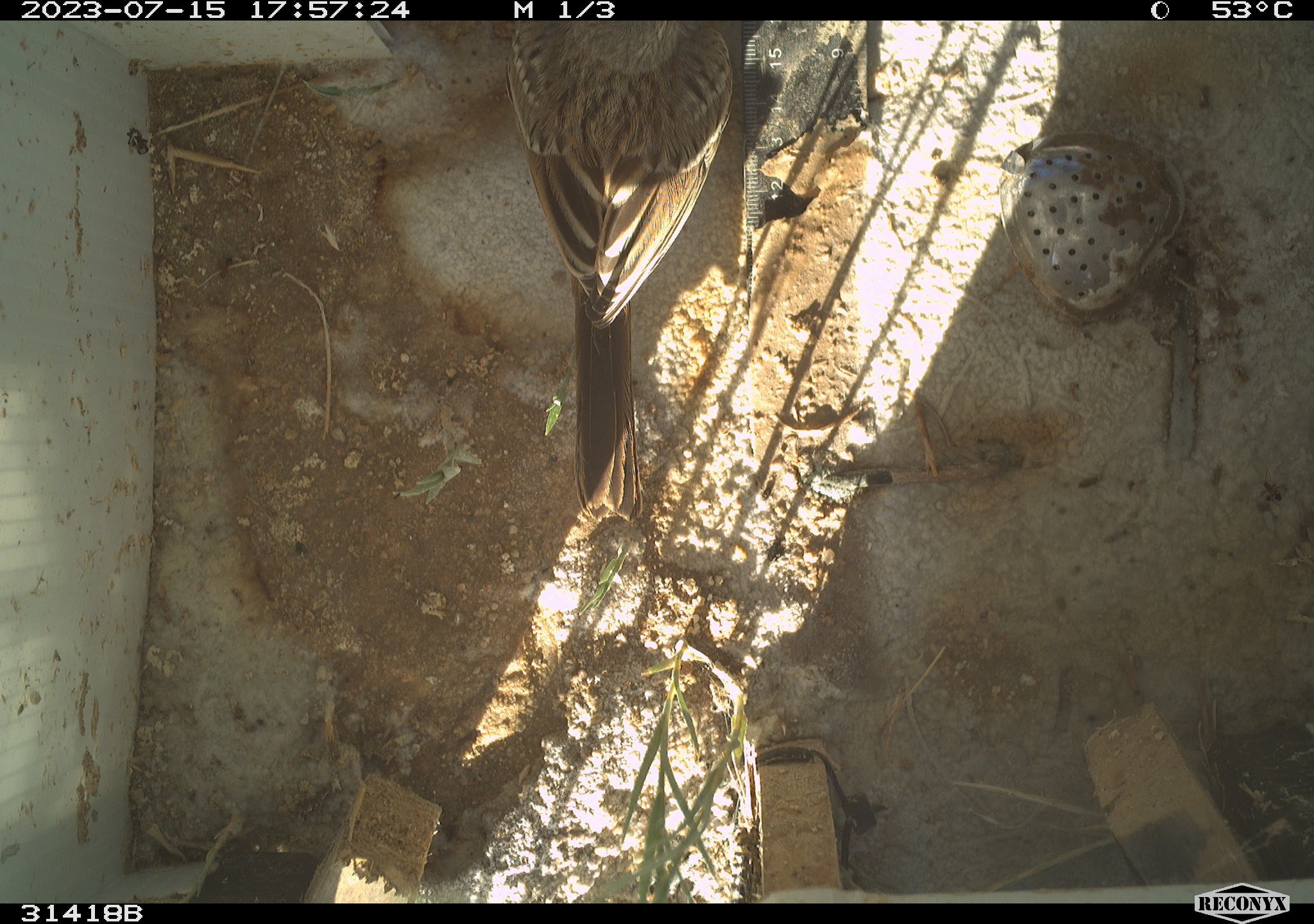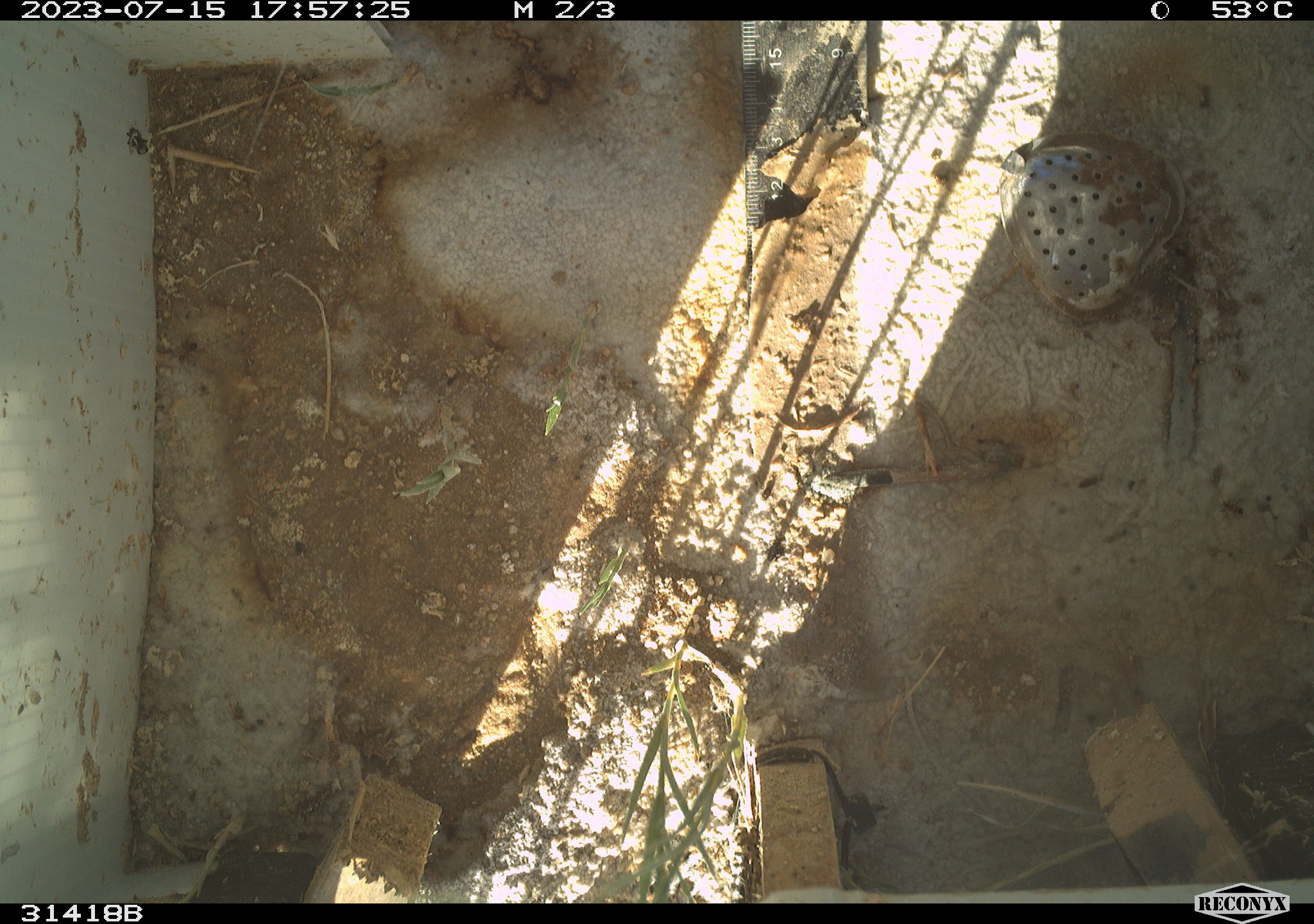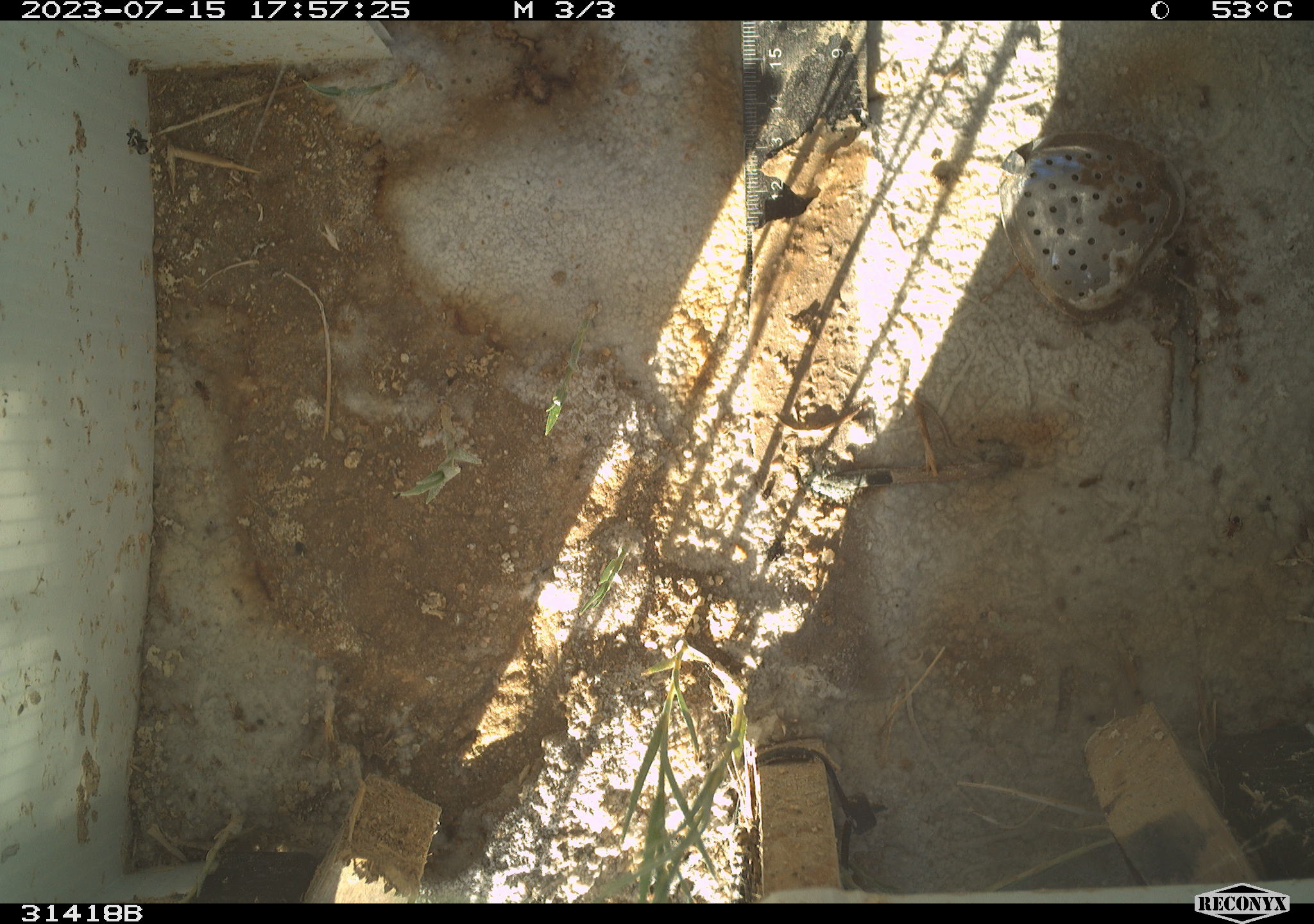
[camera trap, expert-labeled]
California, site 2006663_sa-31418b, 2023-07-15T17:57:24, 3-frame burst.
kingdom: Animalia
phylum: Chordata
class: Aves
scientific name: Aves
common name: bird